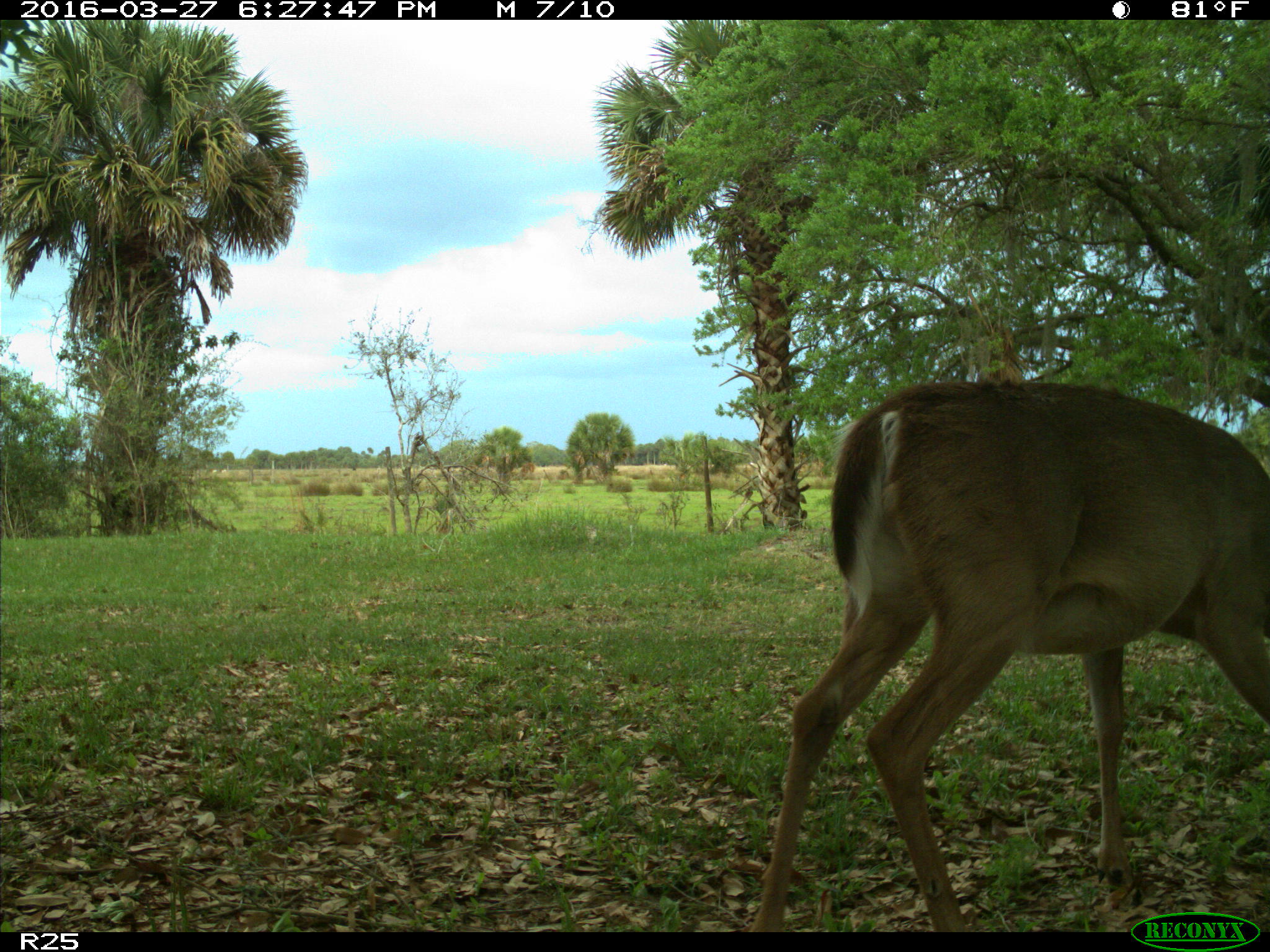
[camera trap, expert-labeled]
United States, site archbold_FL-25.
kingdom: Animalia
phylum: Chordata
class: Mammalia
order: Artiodactyla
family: Cervidae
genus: Odocoileus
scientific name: Odocoileus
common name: deer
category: unidentified deer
Unidentified deer (deer) (Odocoileus).